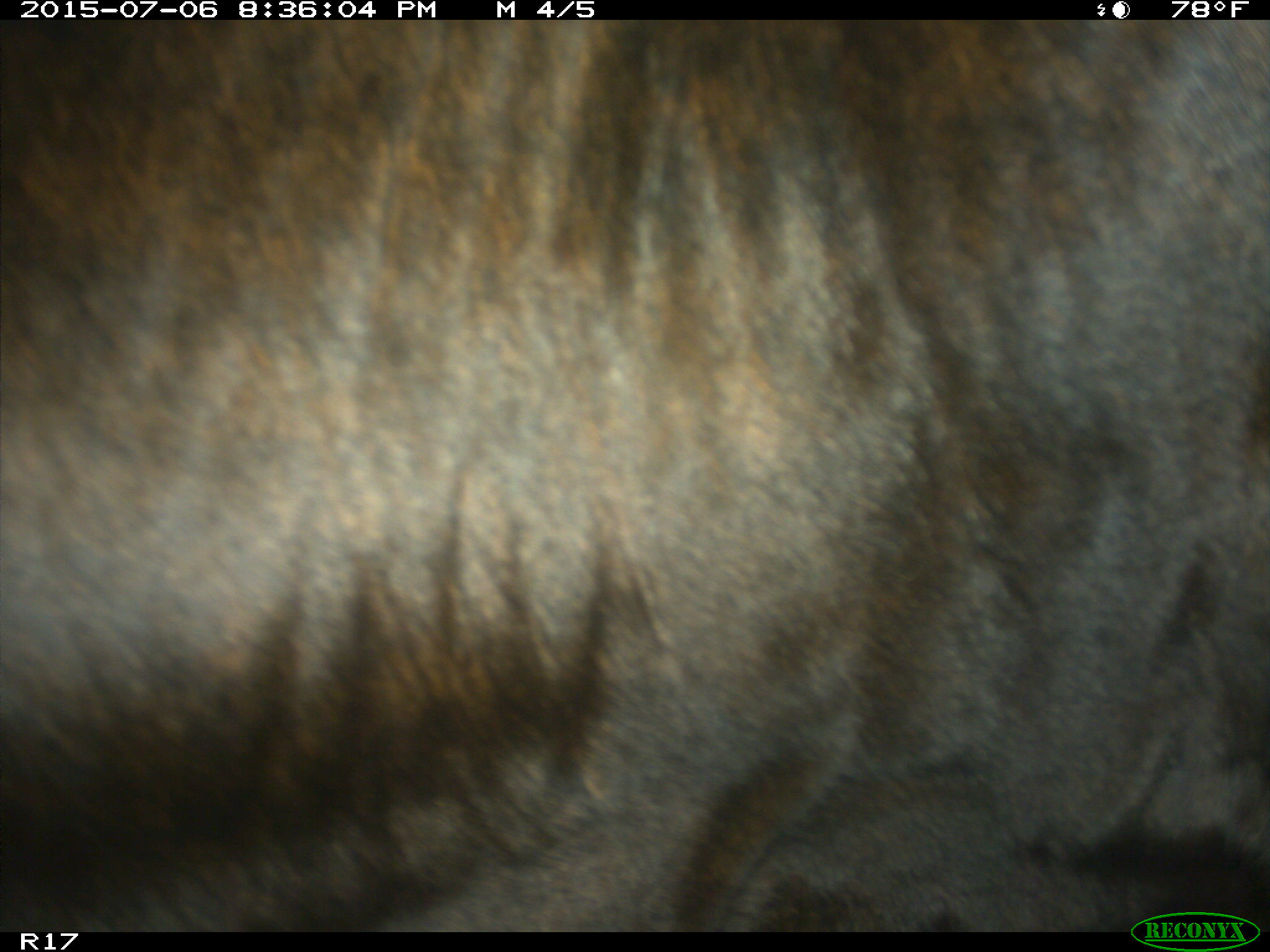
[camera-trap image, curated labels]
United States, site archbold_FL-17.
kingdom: Animalia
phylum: Chordata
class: Mammalia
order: Artiodactyla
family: Bovidae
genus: Bos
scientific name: Bos taurus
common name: domestic cow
Bos taurus (domestic cow).